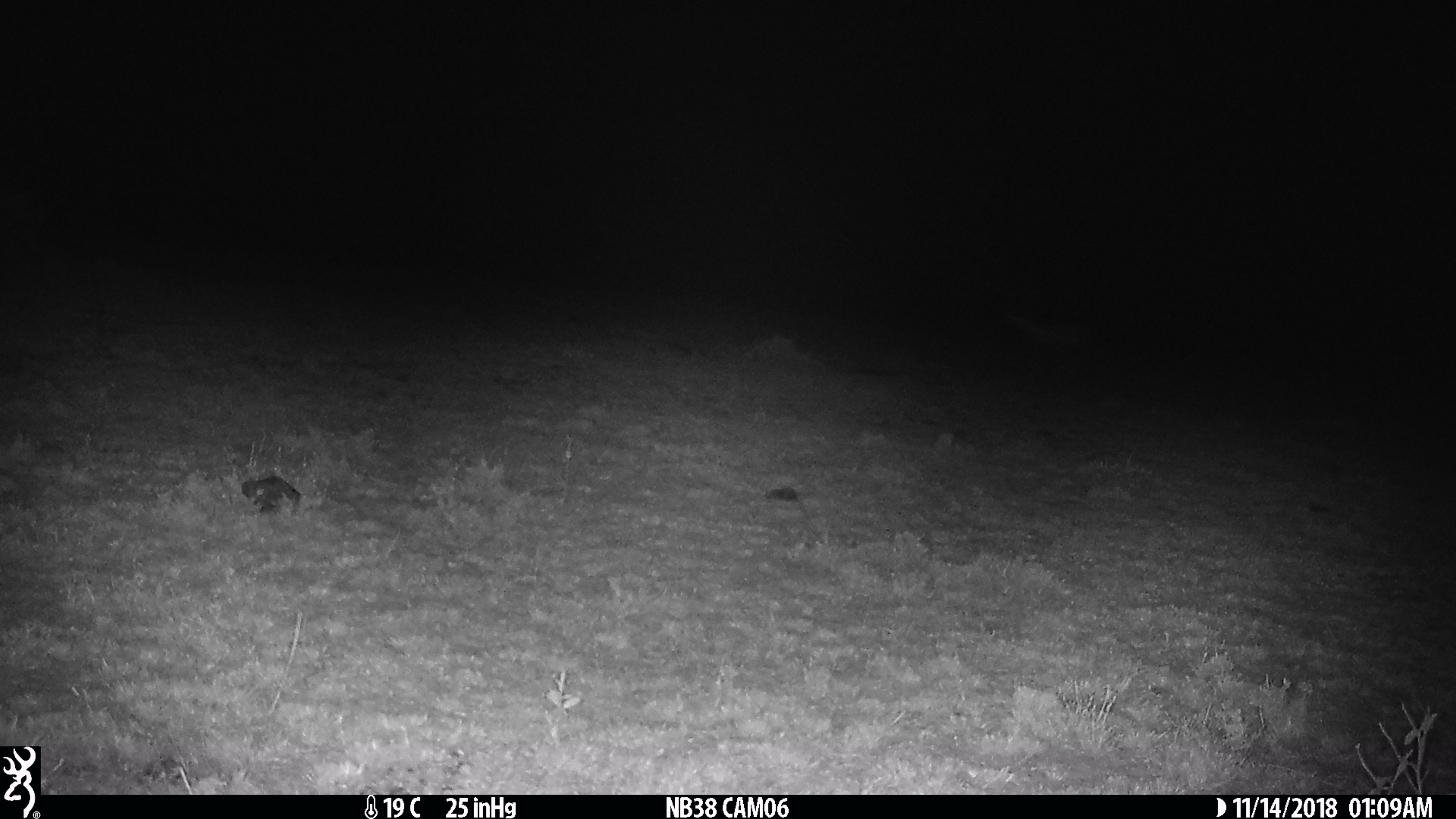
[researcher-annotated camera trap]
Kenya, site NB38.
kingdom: Animalia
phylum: Chordata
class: Mammalia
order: Lagomorpha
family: Leporidae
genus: Lepus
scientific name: Lepus capensis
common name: cape hare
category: hare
Hare (cape hare) (Lepus capensis).